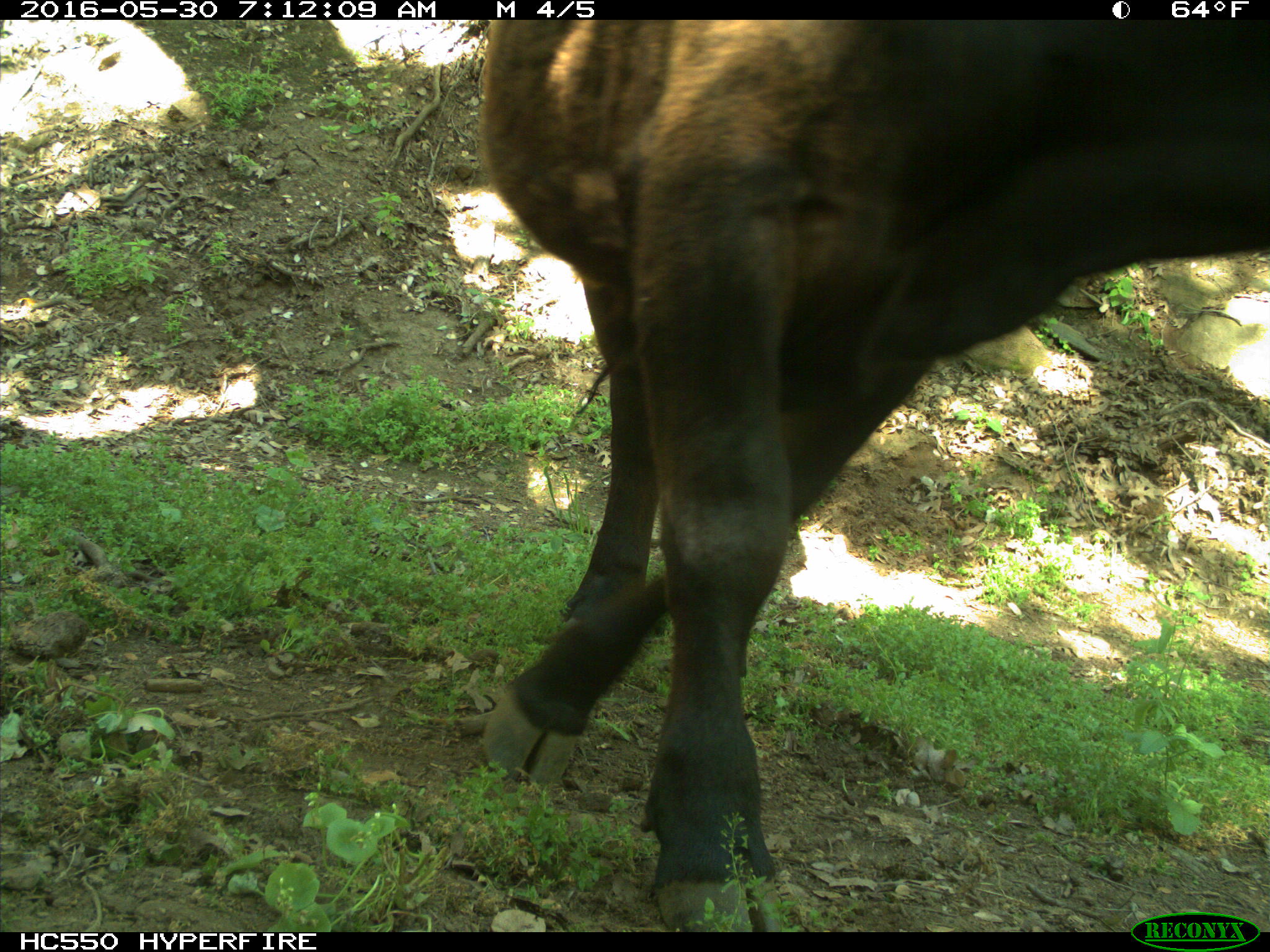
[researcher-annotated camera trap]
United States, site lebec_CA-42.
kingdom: Animalia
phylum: Chordata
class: Mammalia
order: Artiodactyla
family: Bovidae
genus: Bos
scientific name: Bos taurus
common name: domestic cow